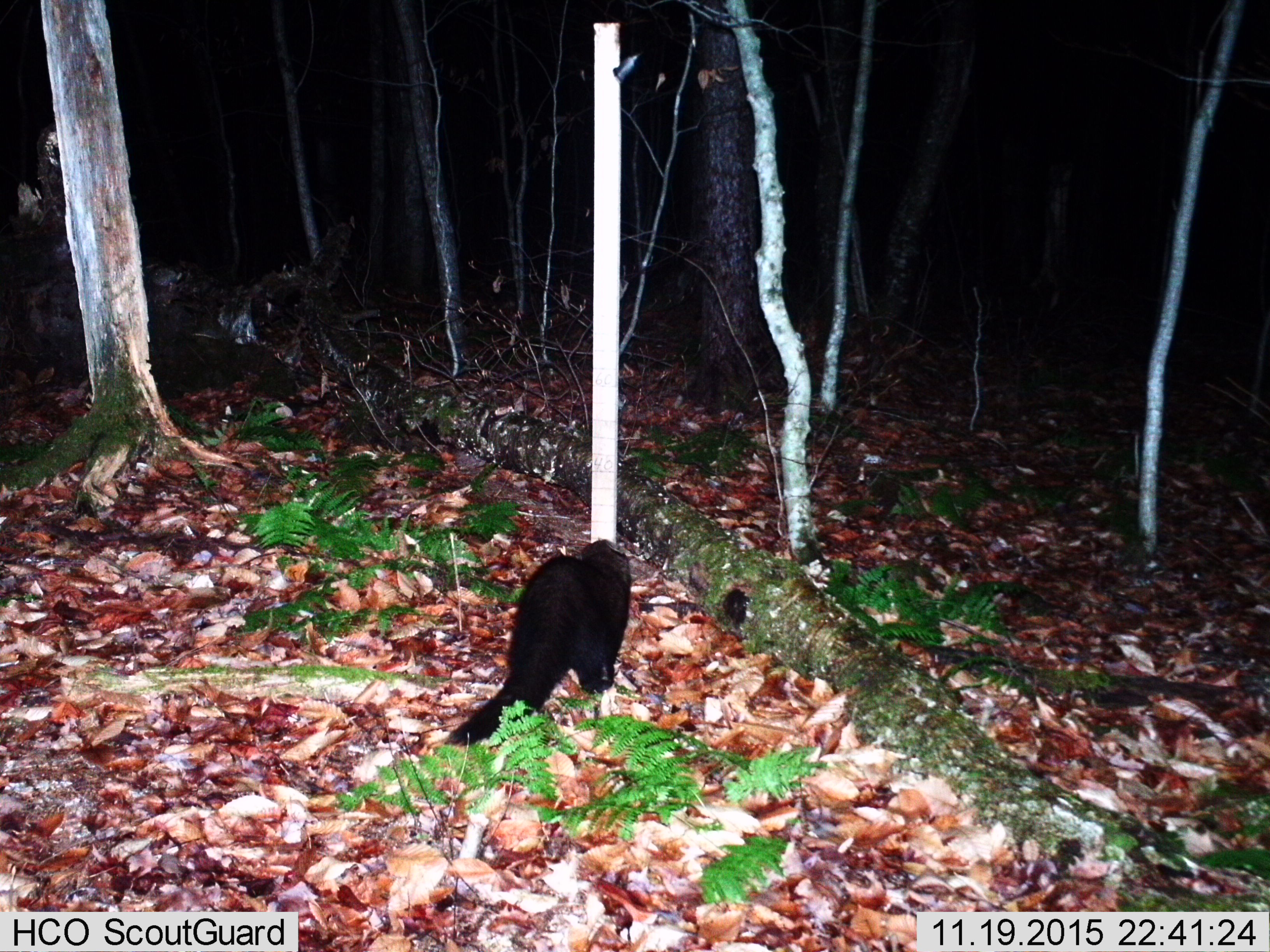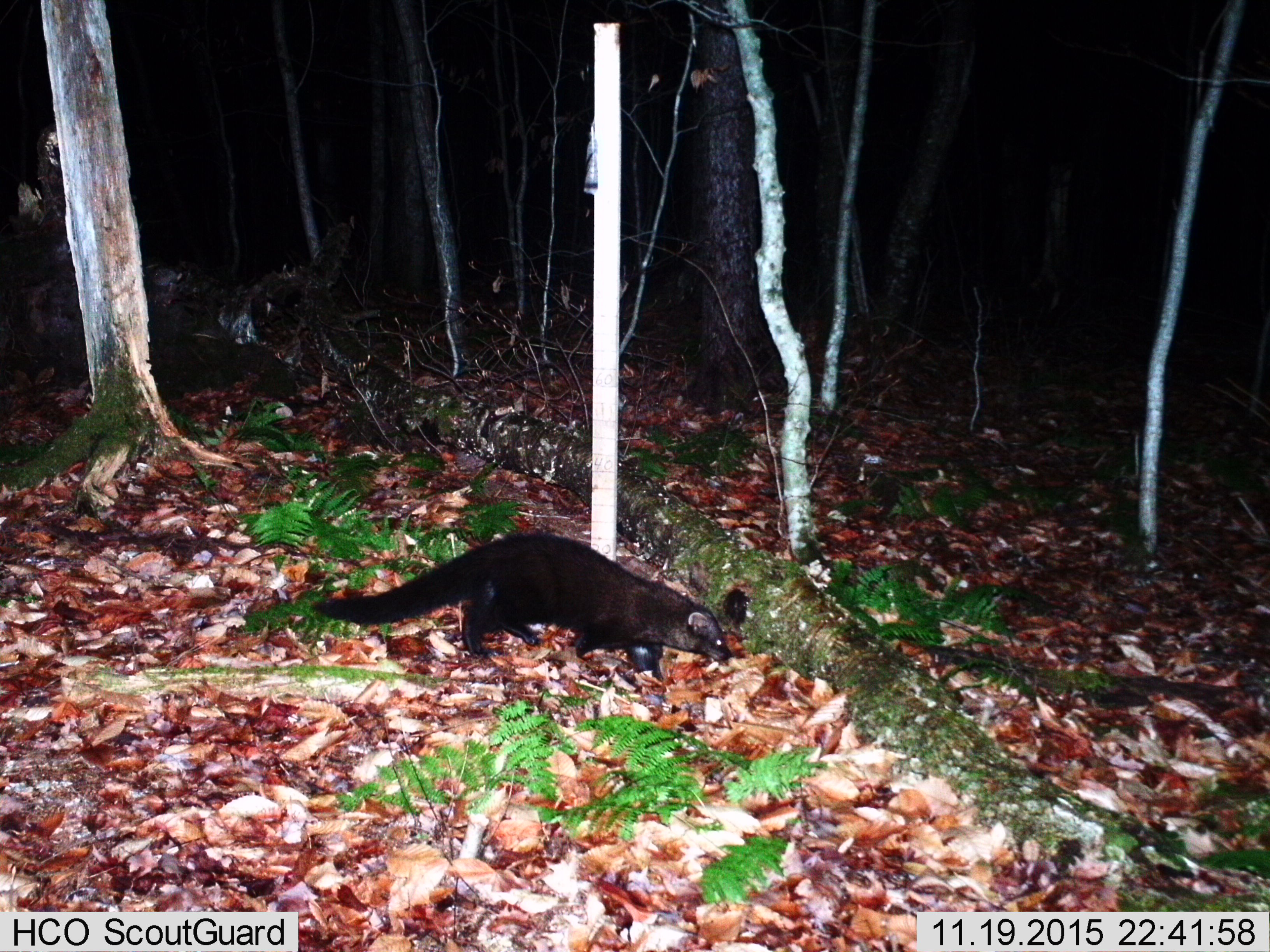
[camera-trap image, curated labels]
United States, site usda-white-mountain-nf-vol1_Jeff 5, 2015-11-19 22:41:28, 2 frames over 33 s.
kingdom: Animalia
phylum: Chordata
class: Mammalia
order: Carnivora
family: Mustelidae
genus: Pekania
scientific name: Pekania pennanti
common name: fisher